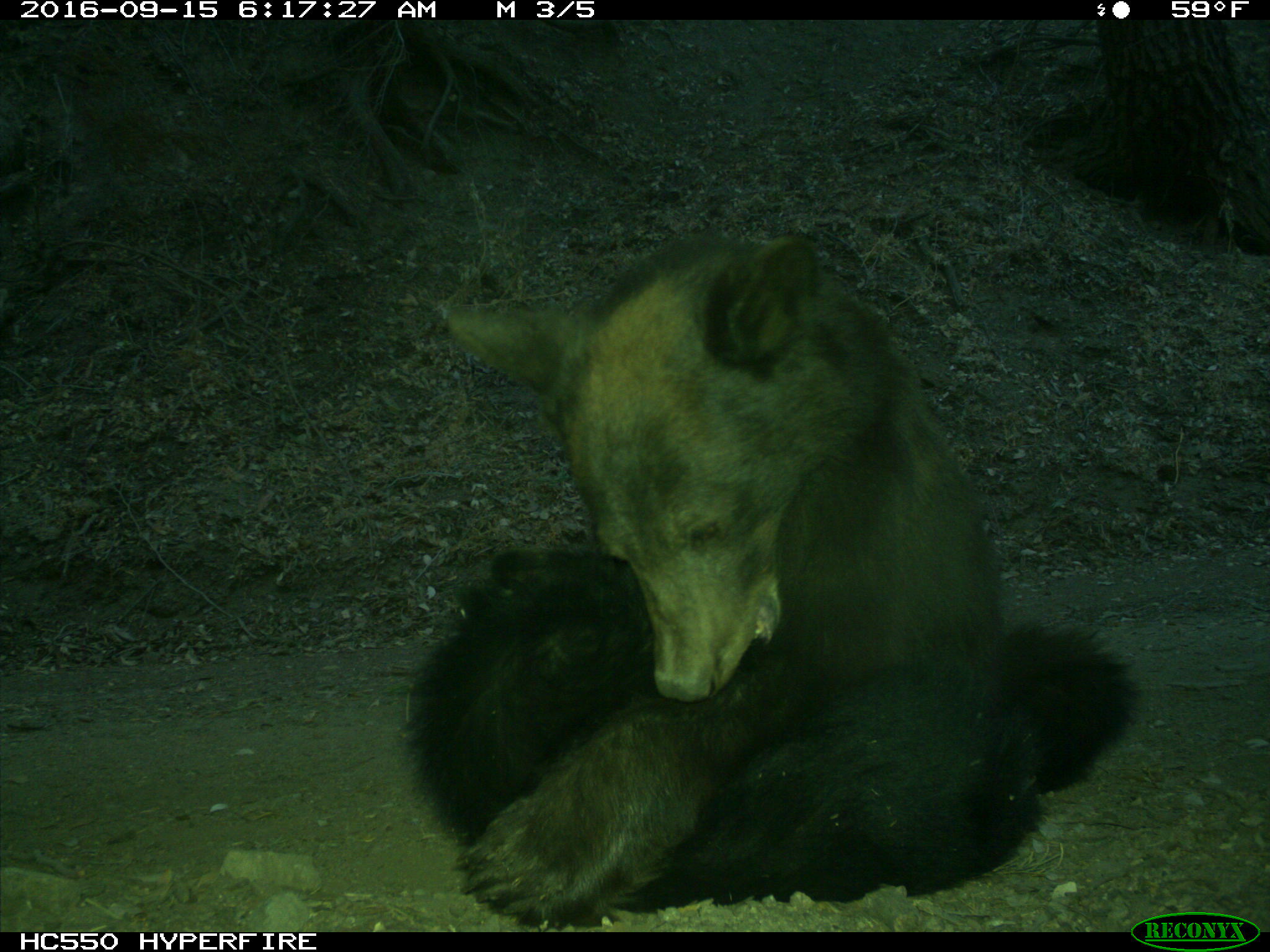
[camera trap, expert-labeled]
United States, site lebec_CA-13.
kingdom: Animalia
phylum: Chordata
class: Mammalia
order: Carnivora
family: Ursidae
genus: Ursus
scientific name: Ursus americanus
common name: american black bear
Ursus americanus (american black bear).